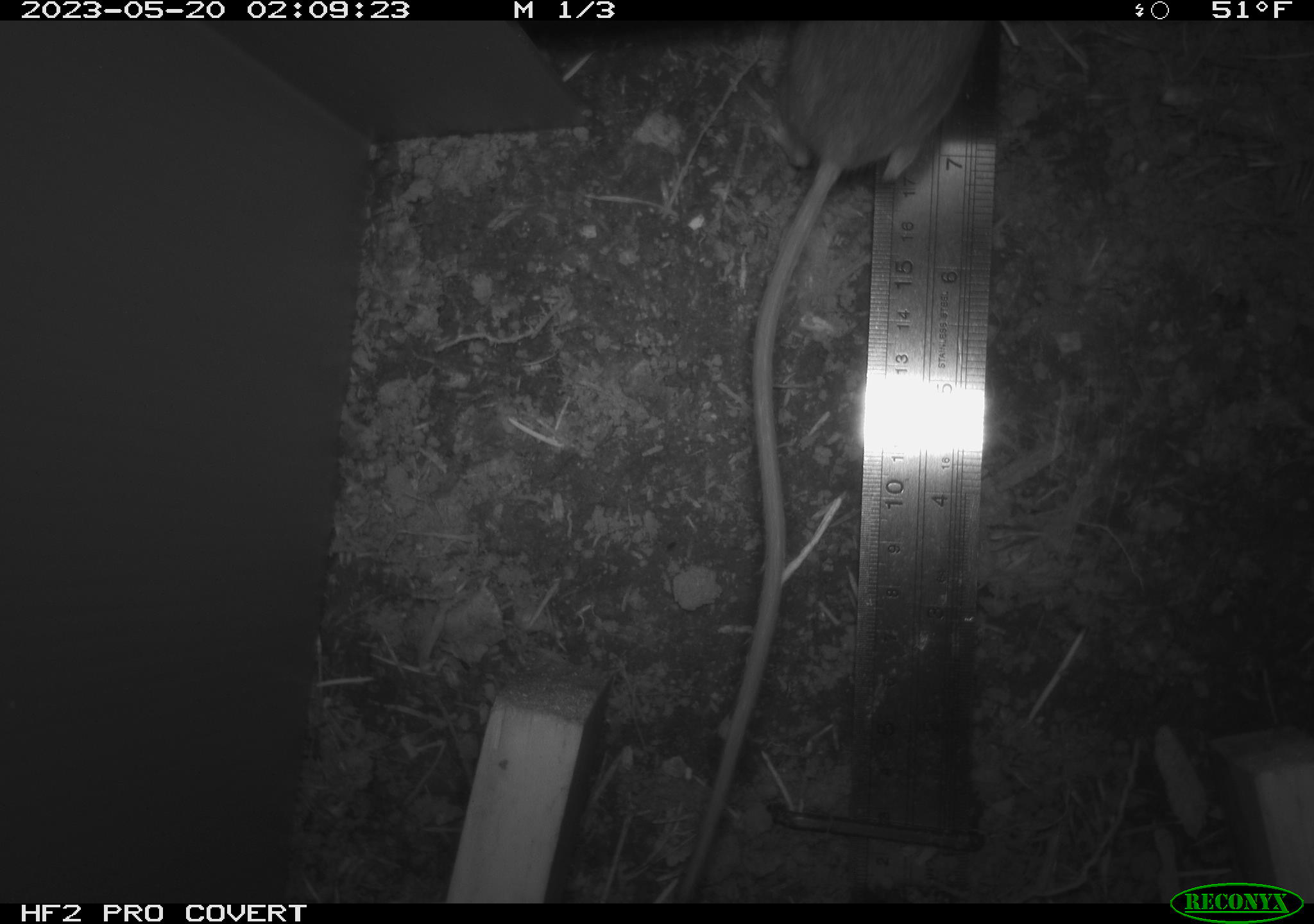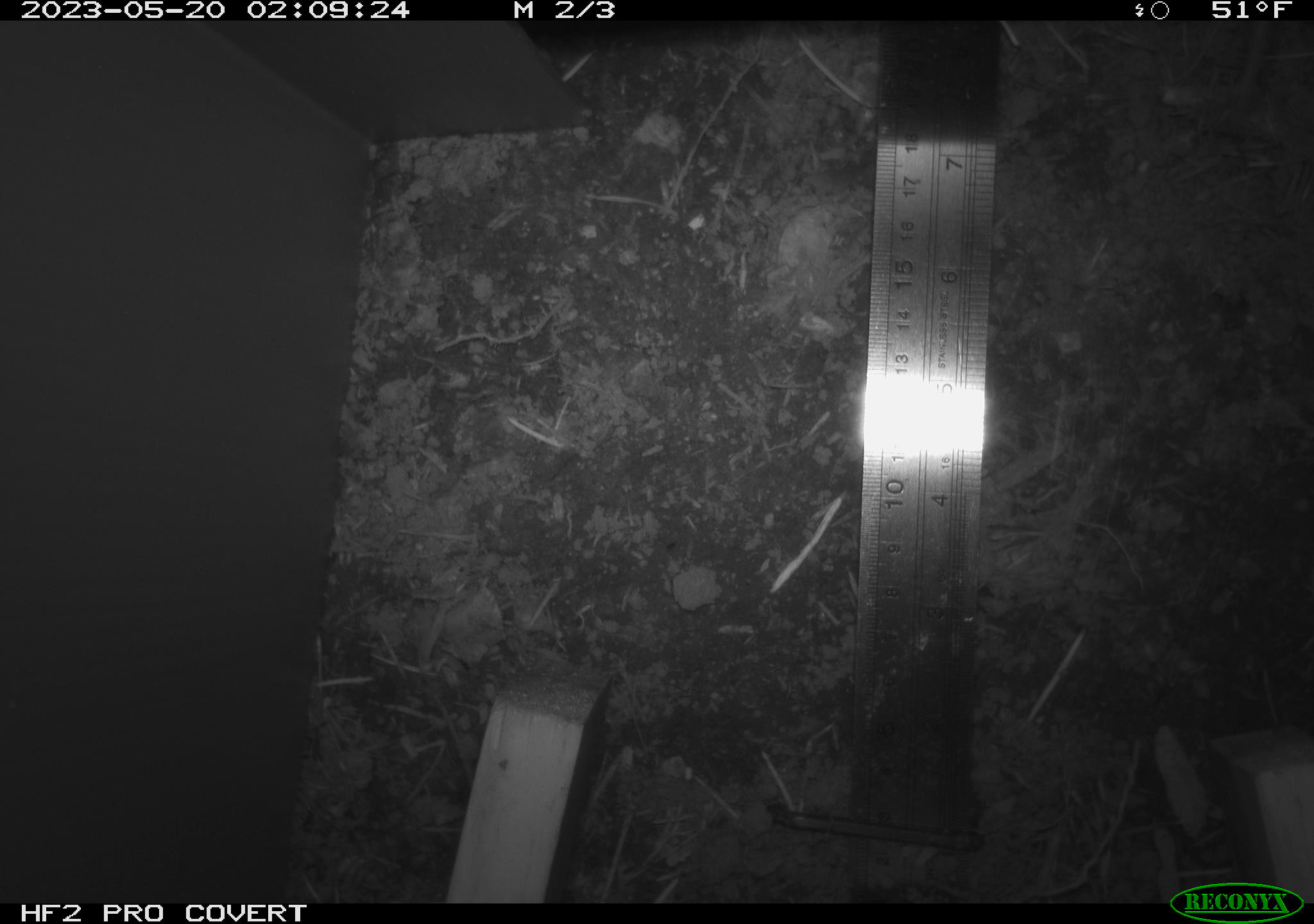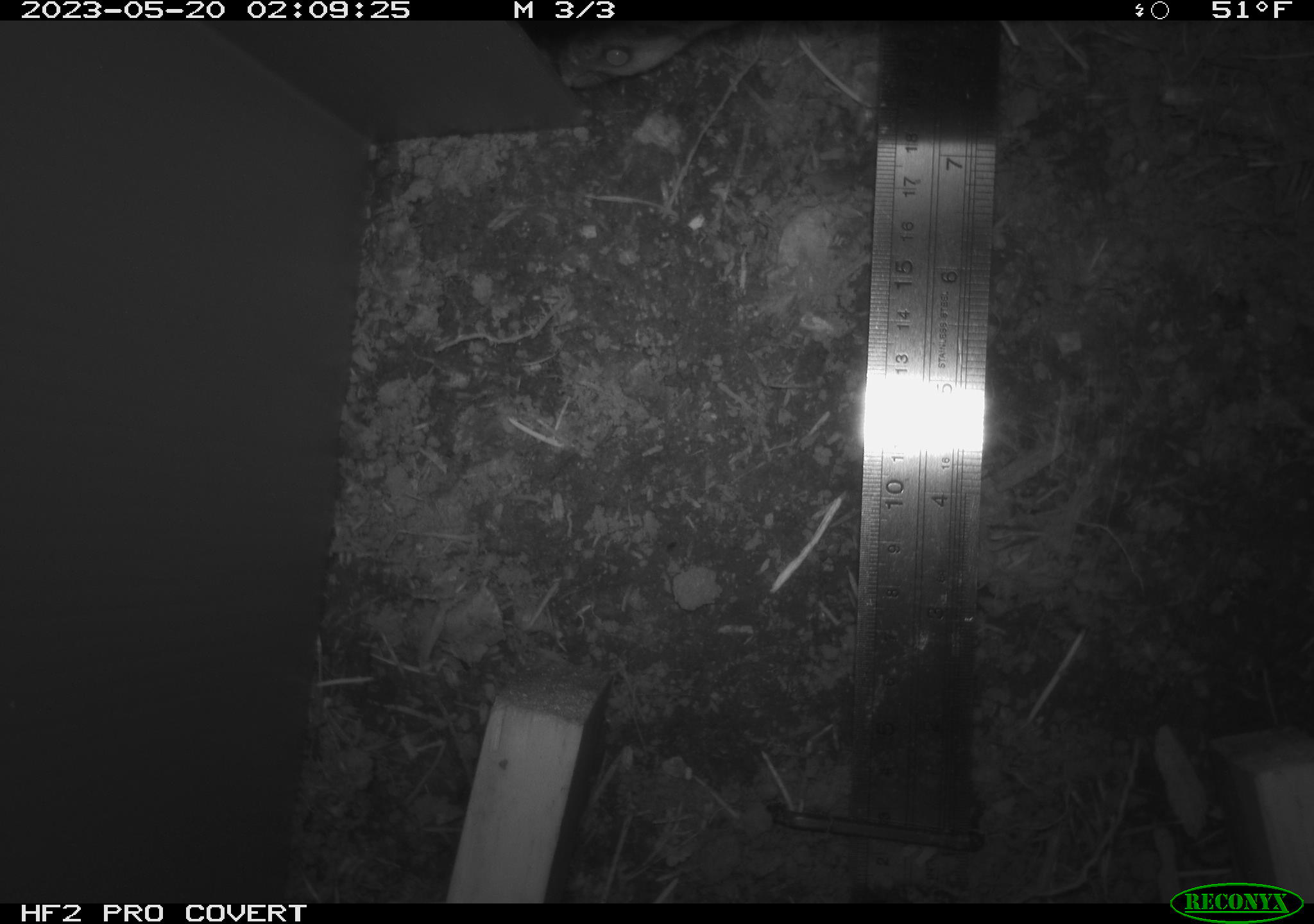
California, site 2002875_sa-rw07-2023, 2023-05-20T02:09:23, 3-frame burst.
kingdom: Animalia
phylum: Chordata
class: Mammalia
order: Rodentia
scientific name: Rodentia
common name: mouse species